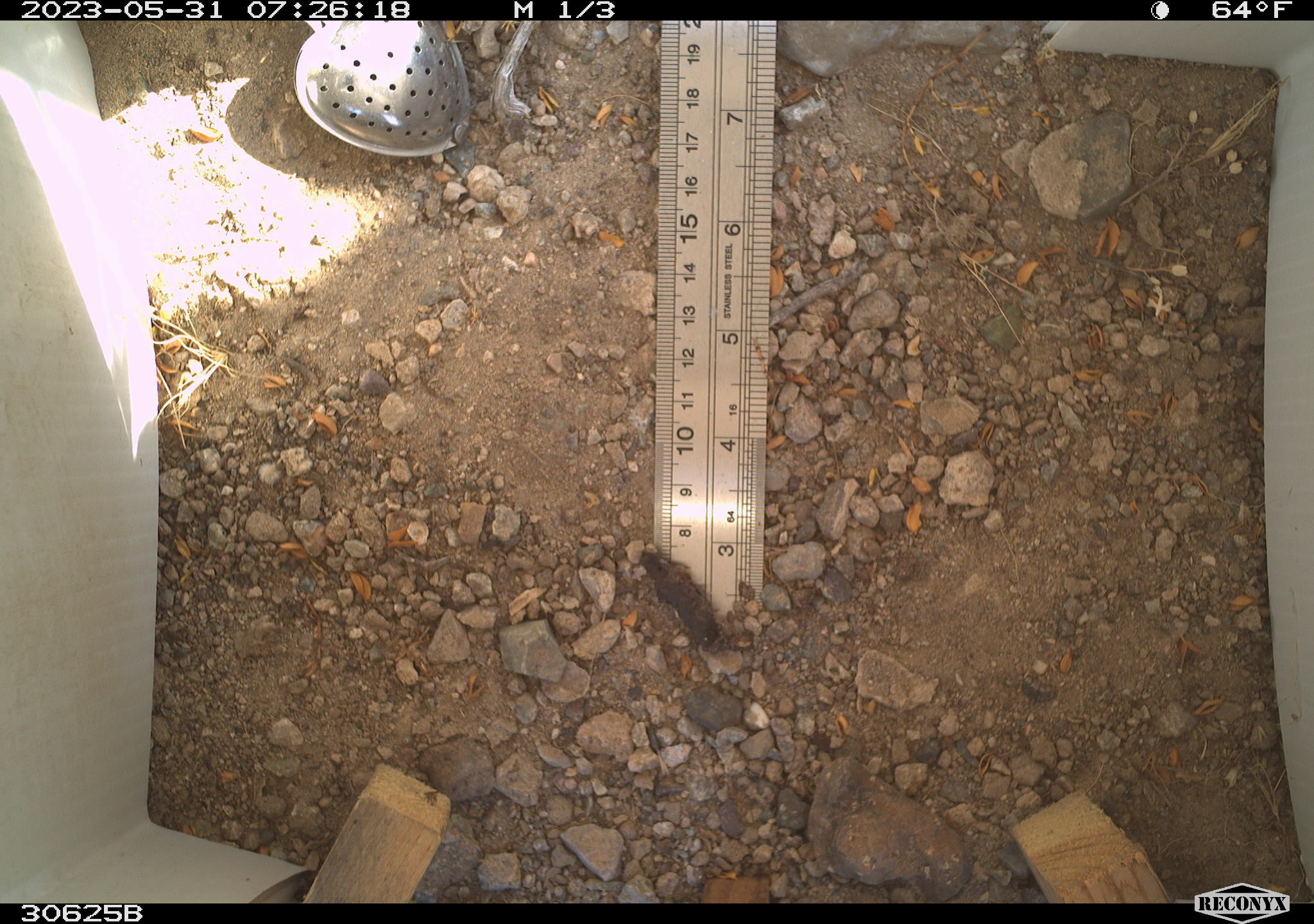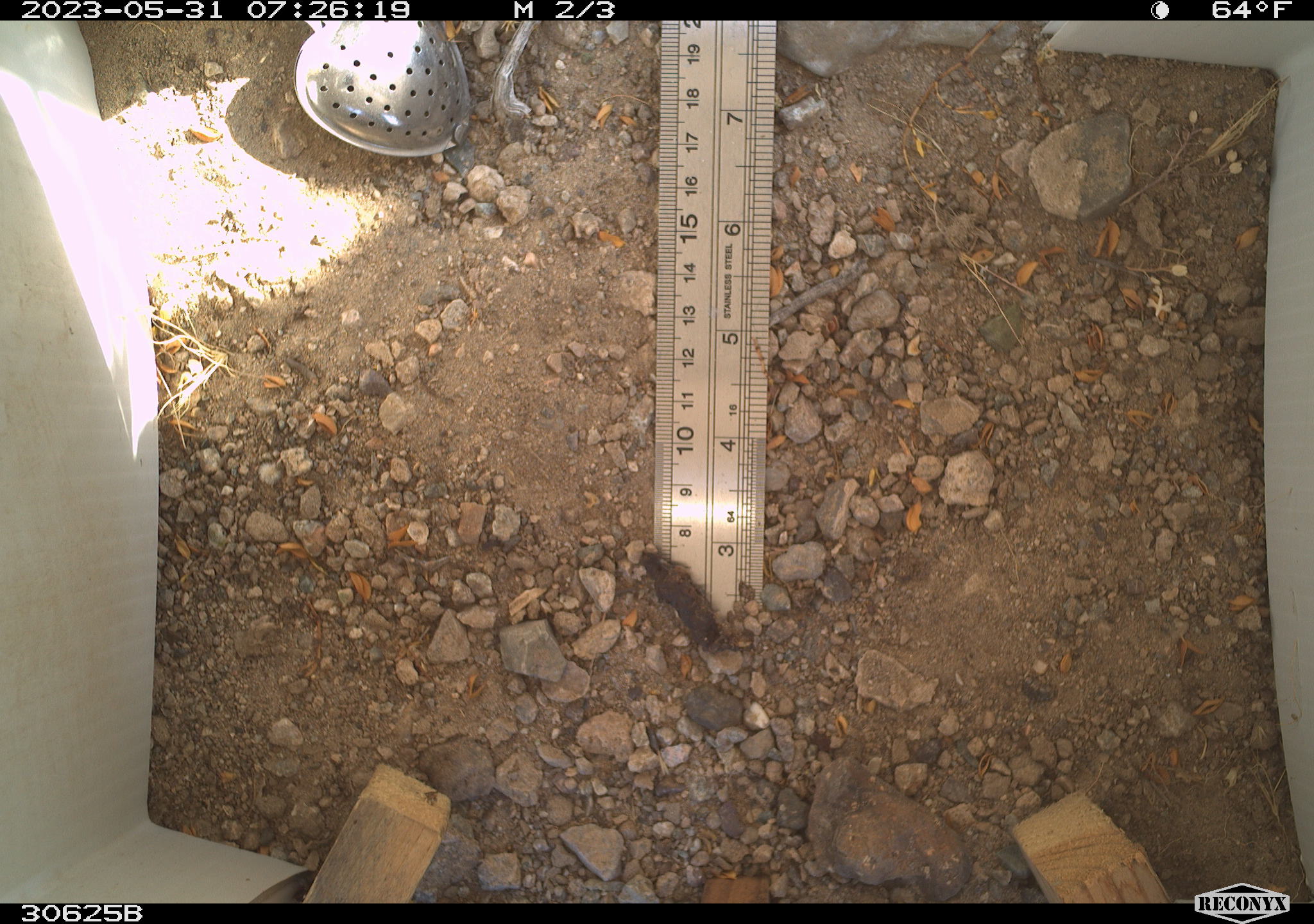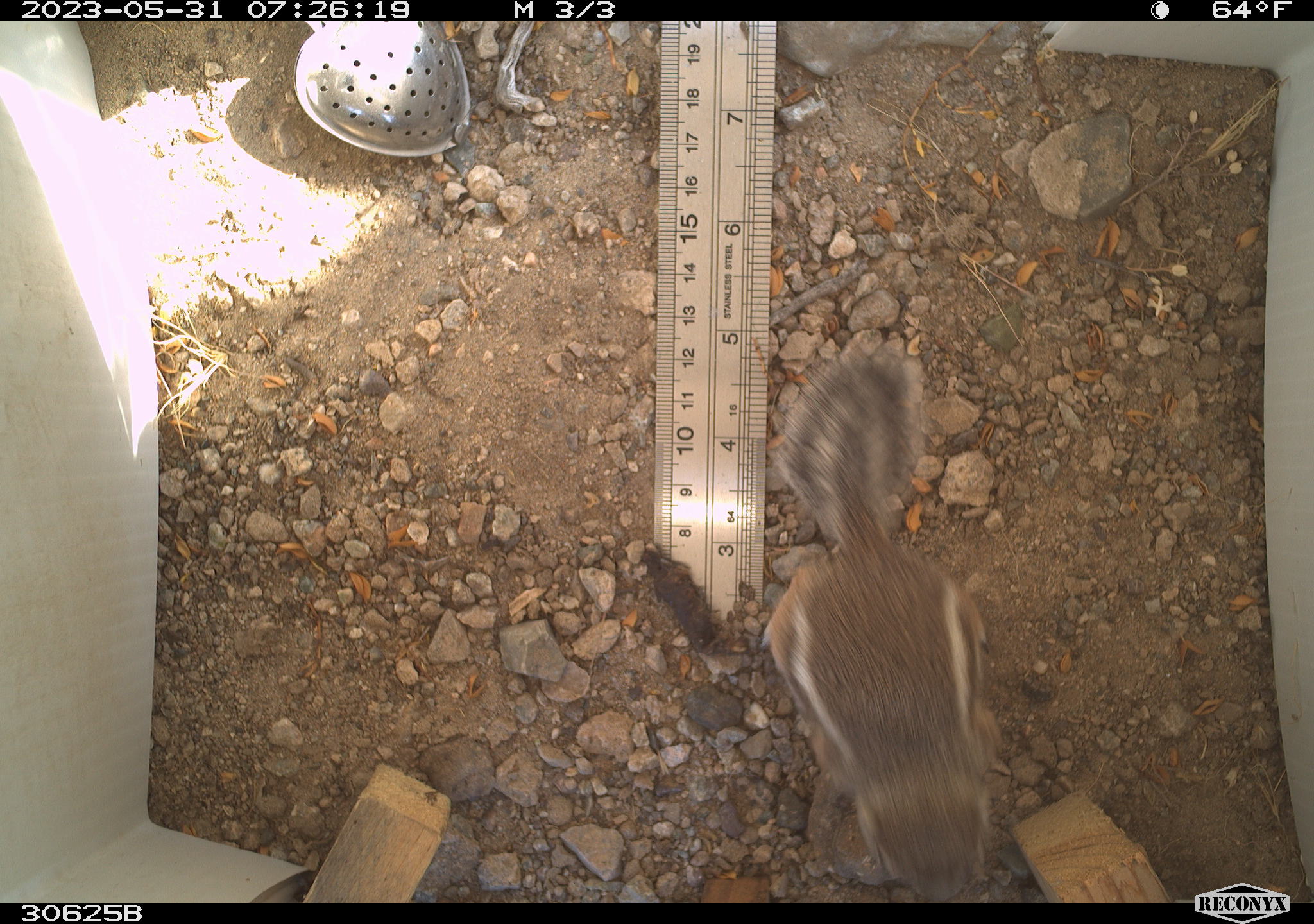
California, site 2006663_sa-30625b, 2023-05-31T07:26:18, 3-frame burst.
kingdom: Animalia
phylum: Chordata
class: Mammalia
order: Rodentia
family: Sciuridae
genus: Ammospermophilus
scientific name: Ammospermophilus leucurus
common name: white-tailed antelope squirrel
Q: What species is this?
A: White-tailed antelope squirrel (Ammospermophilus leucurus).